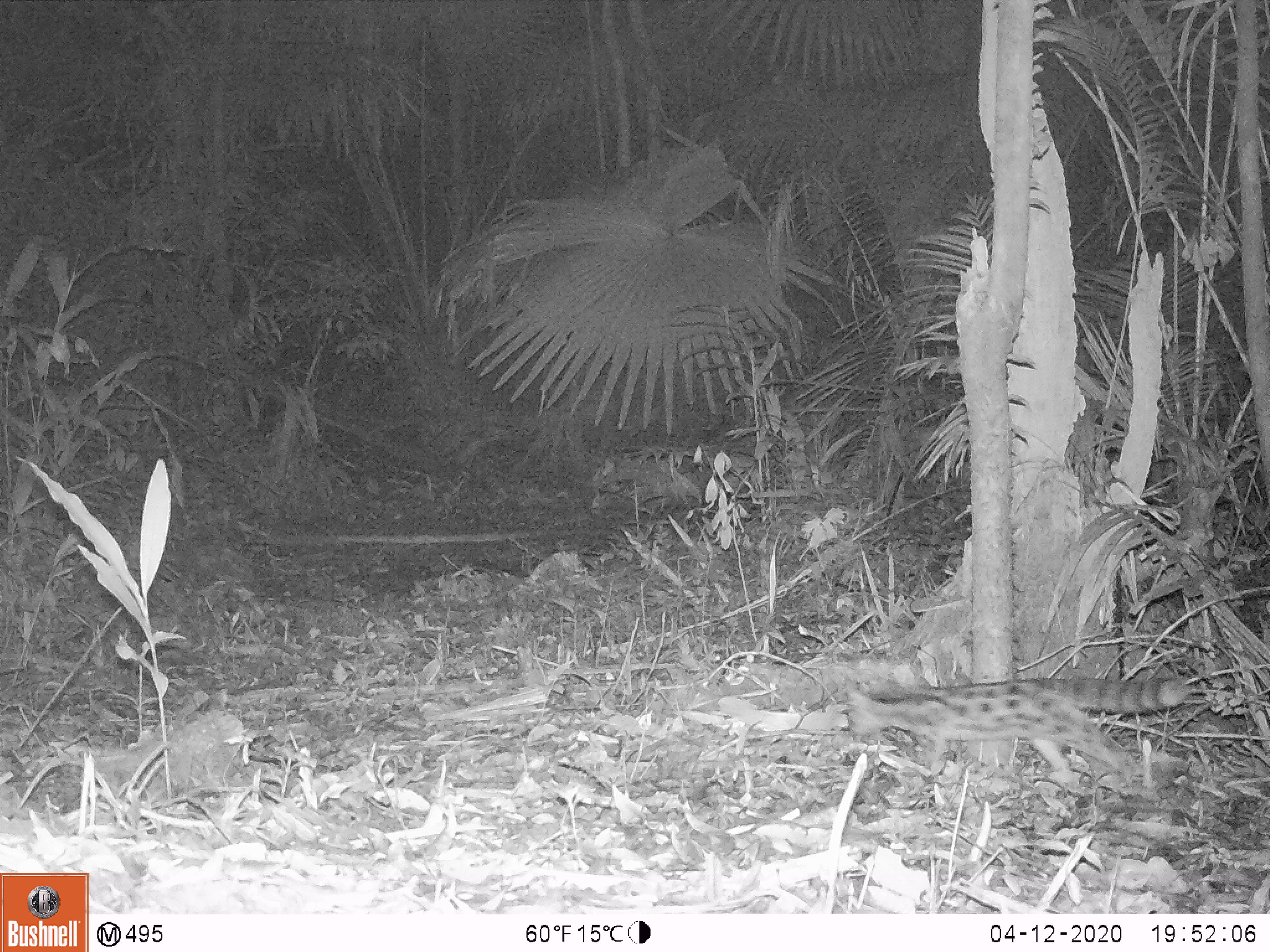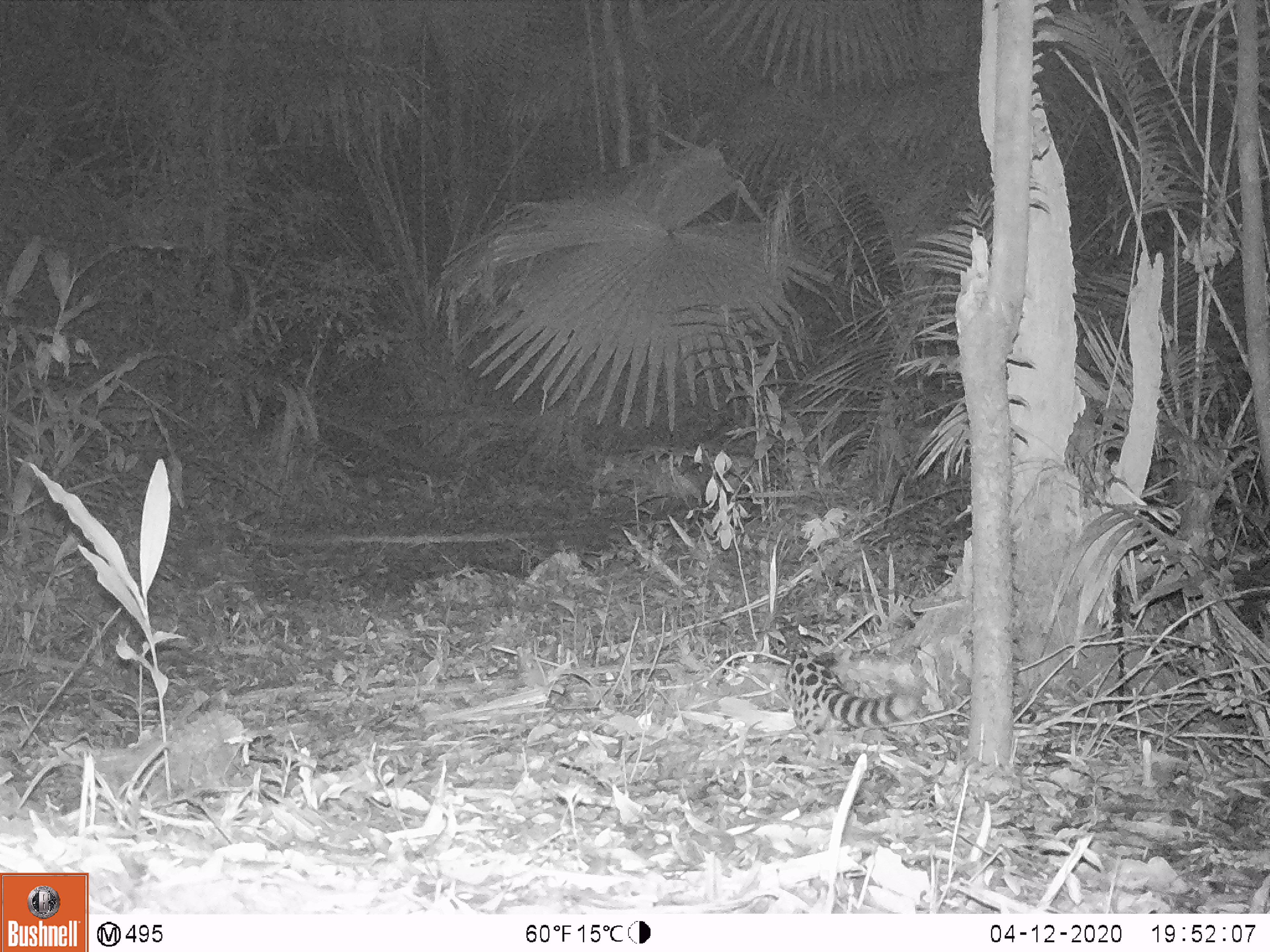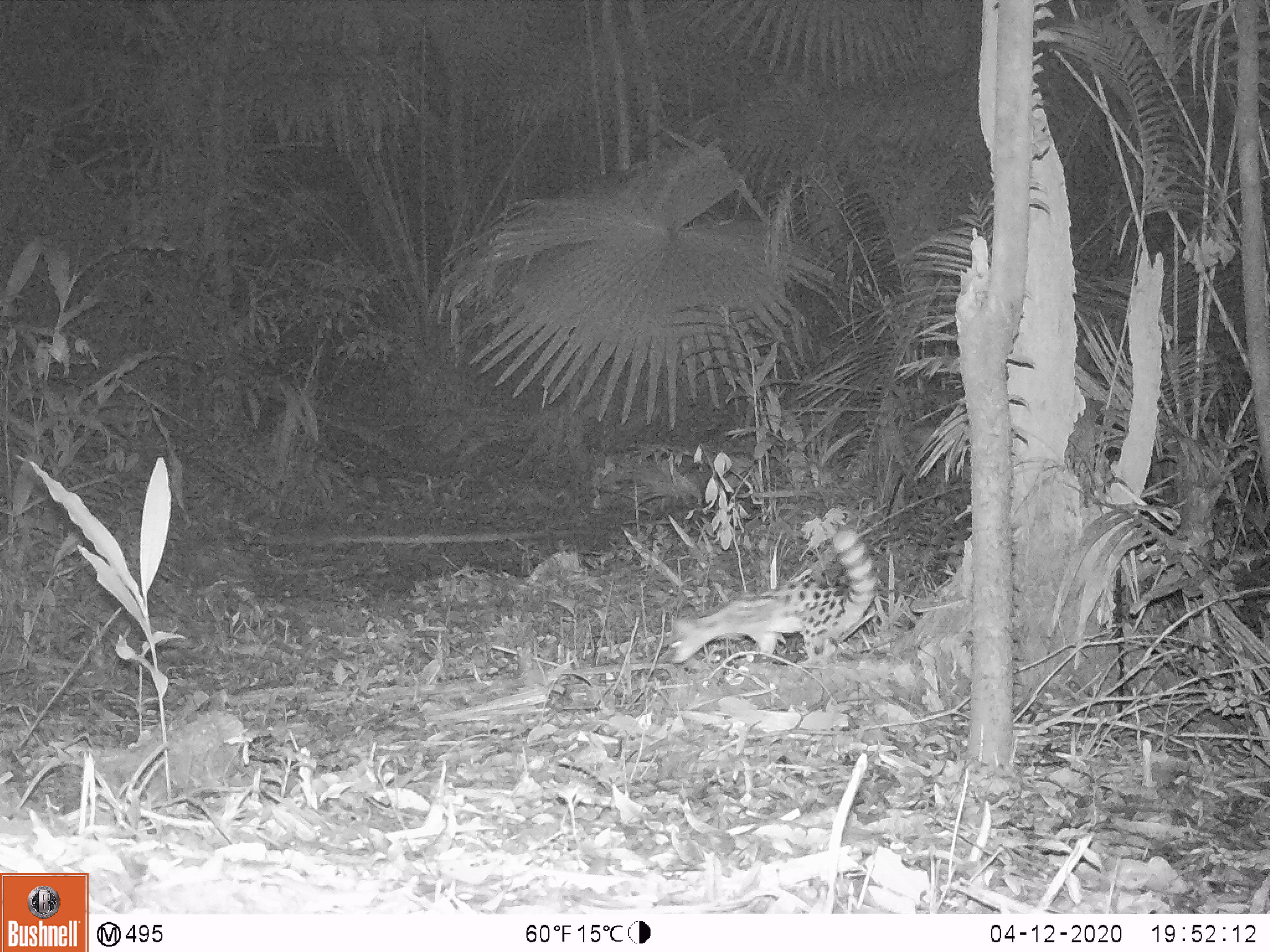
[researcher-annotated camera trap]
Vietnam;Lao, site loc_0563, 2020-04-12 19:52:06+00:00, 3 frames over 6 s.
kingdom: Animalia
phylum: Chordata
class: Mammalia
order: Carnivora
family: Prionodontidae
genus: Prionodon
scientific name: Prionodon pardicolor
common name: spotted linsang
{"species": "spotted linsang (Prionodon pardicolor)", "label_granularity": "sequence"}